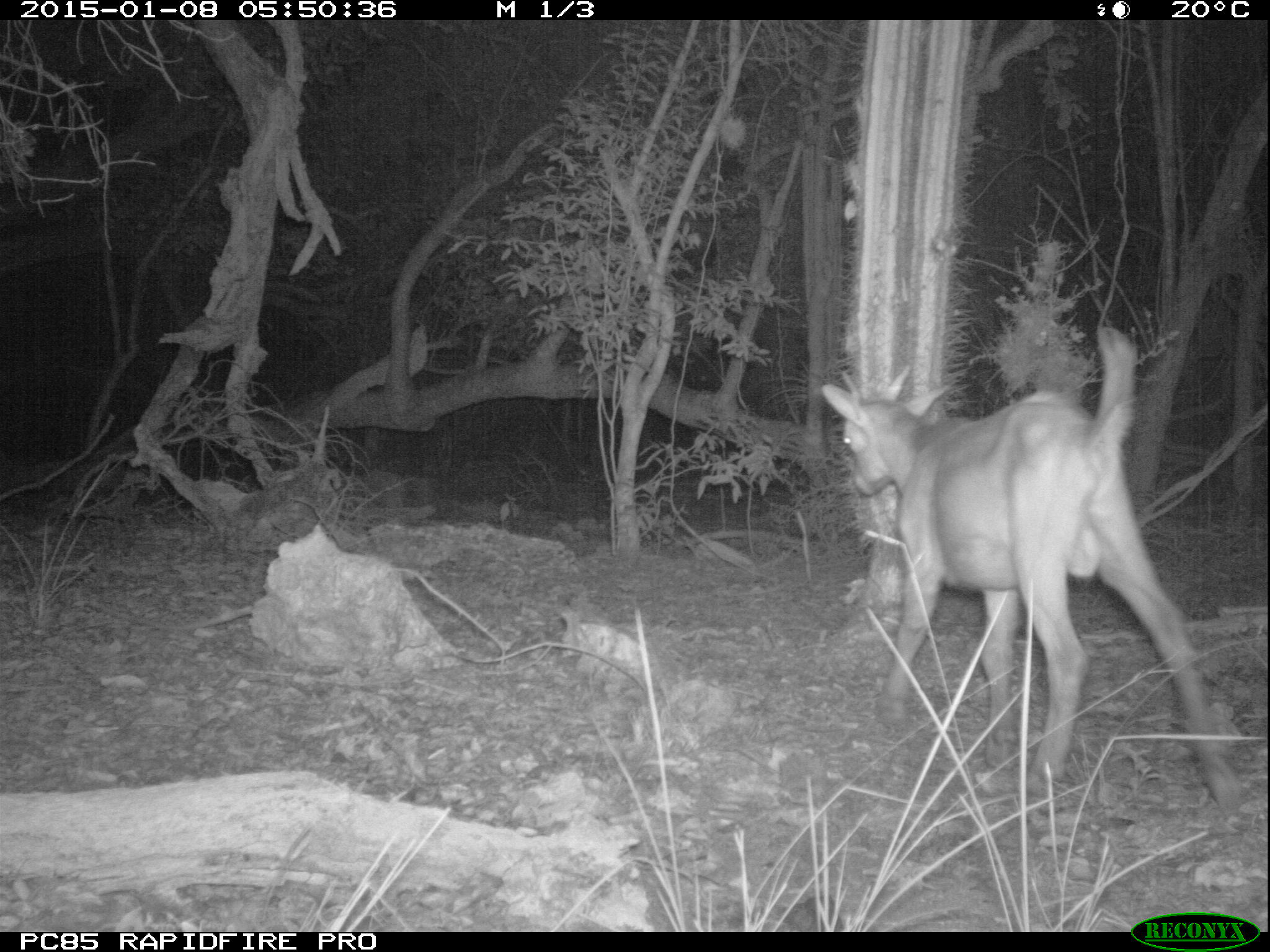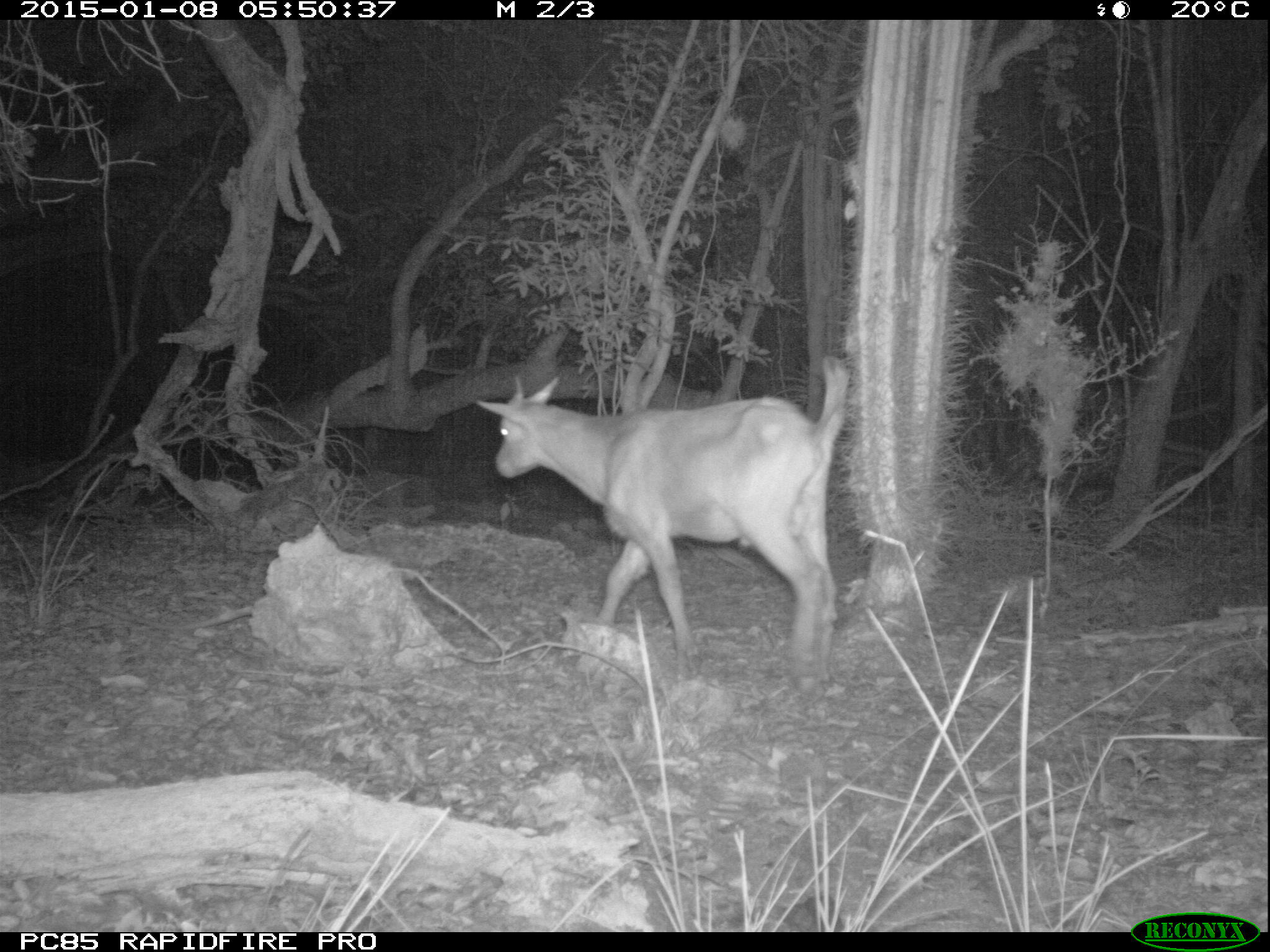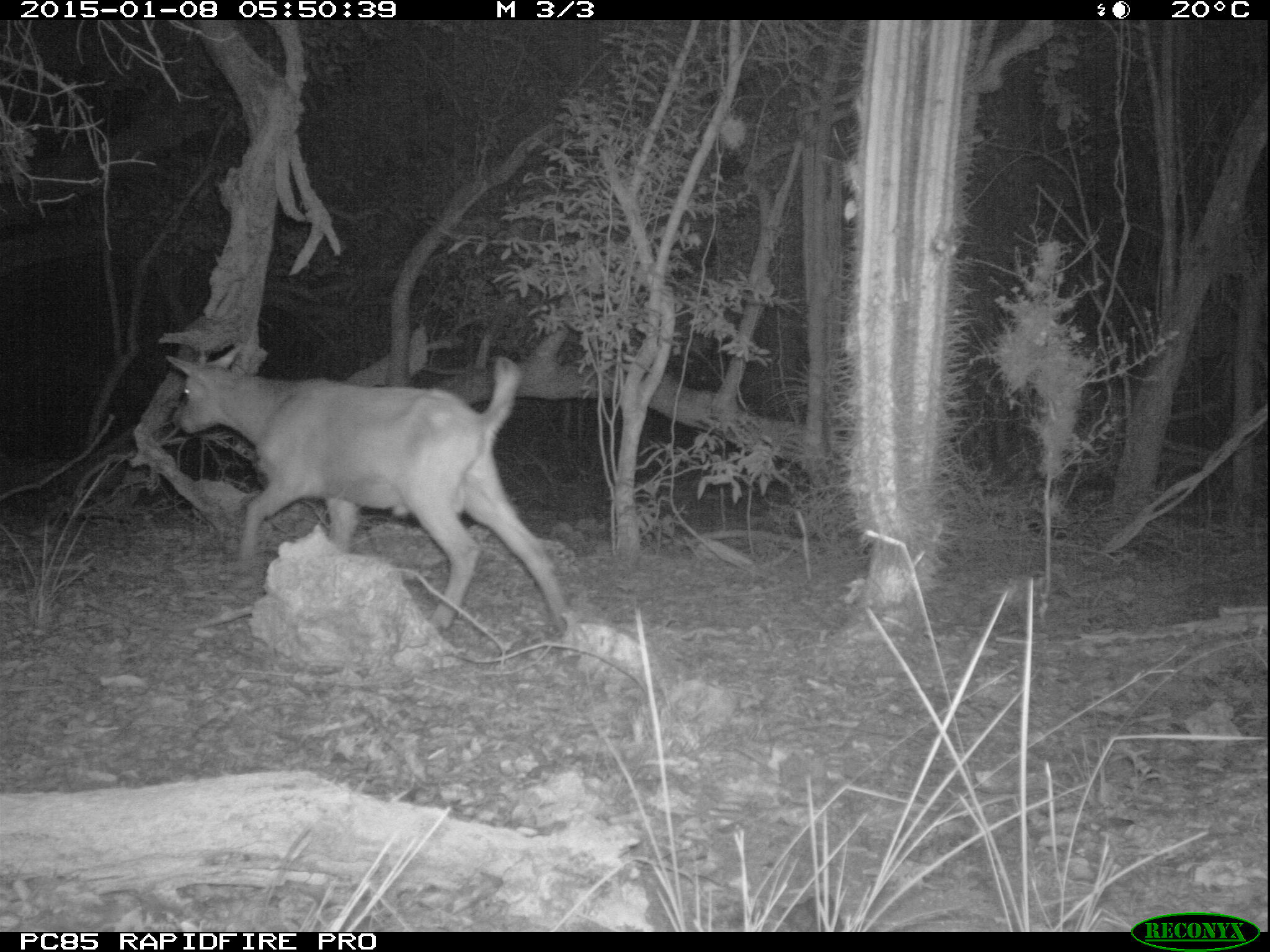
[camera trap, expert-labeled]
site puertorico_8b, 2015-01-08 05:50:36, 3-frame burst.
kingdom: Animalia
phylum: Chordata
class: Mammalia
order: Artiodactyla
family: Bovidae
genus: Capra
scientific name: Capra hircus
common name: goat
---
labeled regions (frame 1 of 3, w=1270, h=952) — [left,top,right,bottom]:
goat: [815,332,1243,815]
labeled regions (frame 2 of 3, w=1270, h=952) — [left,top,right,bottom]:
goat: [472,334,848,687]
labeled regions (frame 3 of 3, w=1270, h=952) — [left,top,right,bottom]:
goat: [166,342,571,642]